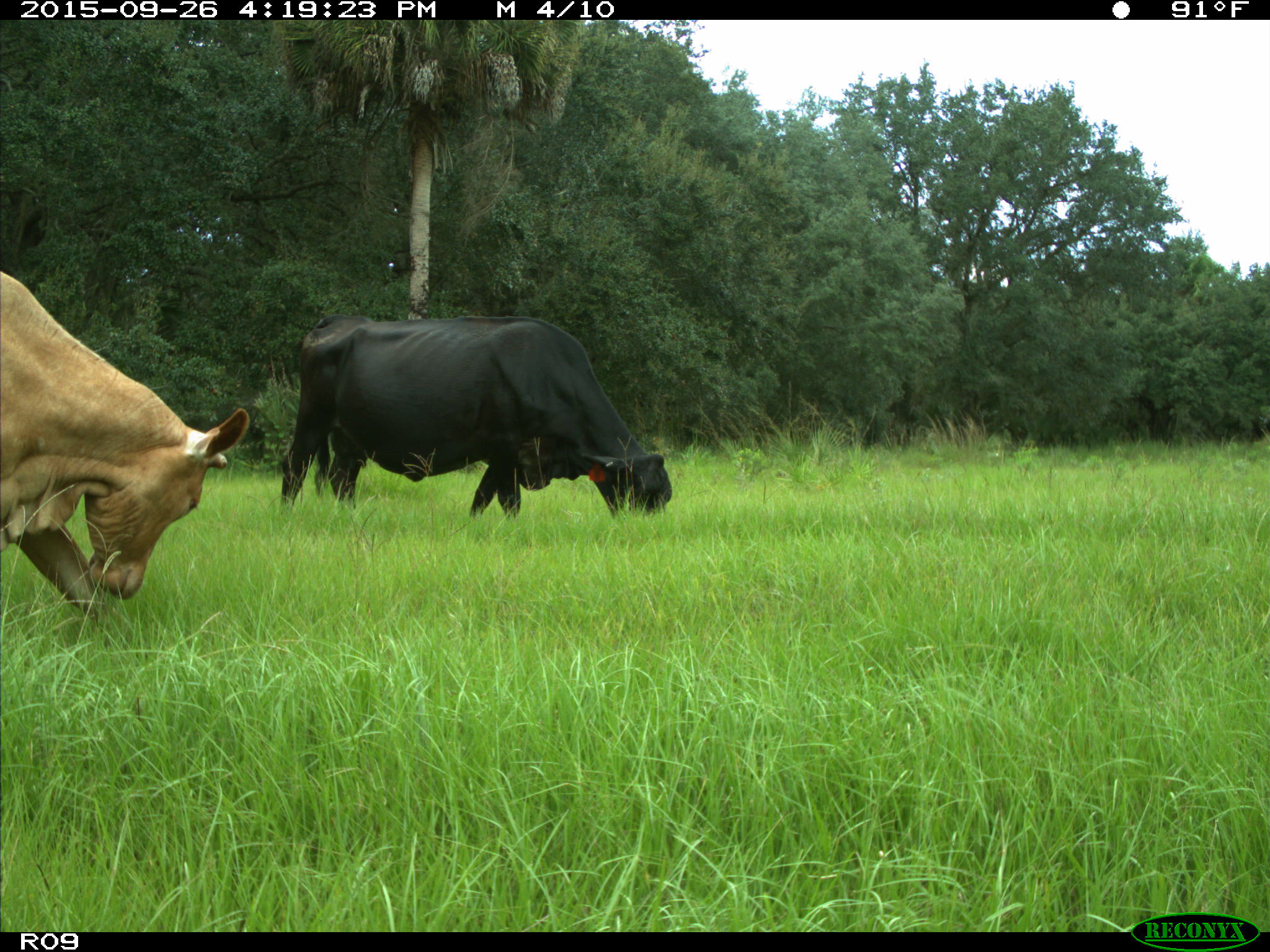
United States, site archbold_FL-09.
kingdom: Animalia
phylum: Chordata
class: Mammalia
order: Artiodactyla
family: Bovidae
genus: Bos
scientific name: Bos taurus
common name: domestic cow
Bos taurus (domestic cow).